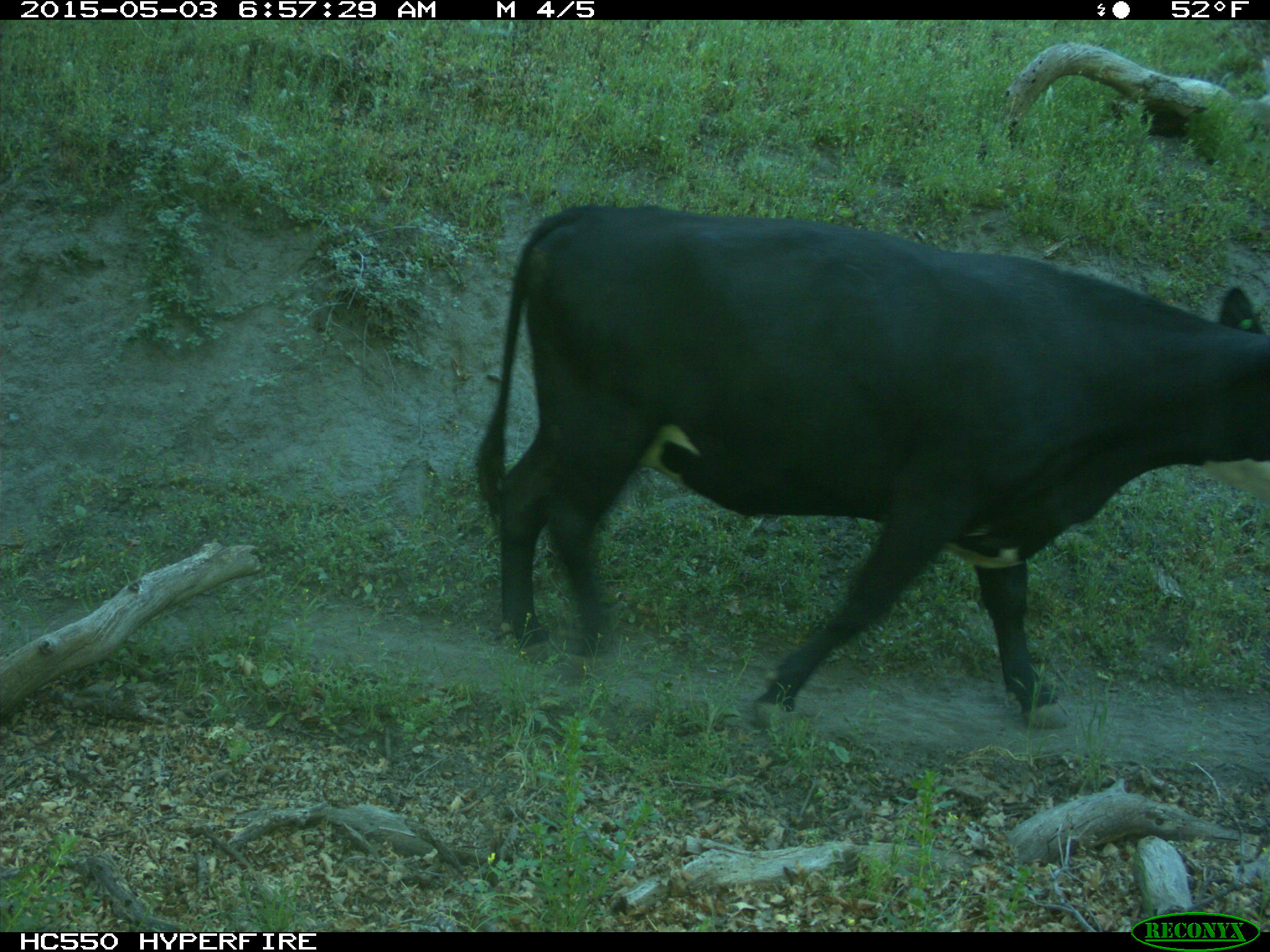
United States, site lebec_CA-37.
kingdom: Animalia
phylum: Chordata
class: Mammalia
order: Artiodactyla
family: Bovidae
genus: Bos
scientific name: Bos taurus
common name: domestic cow